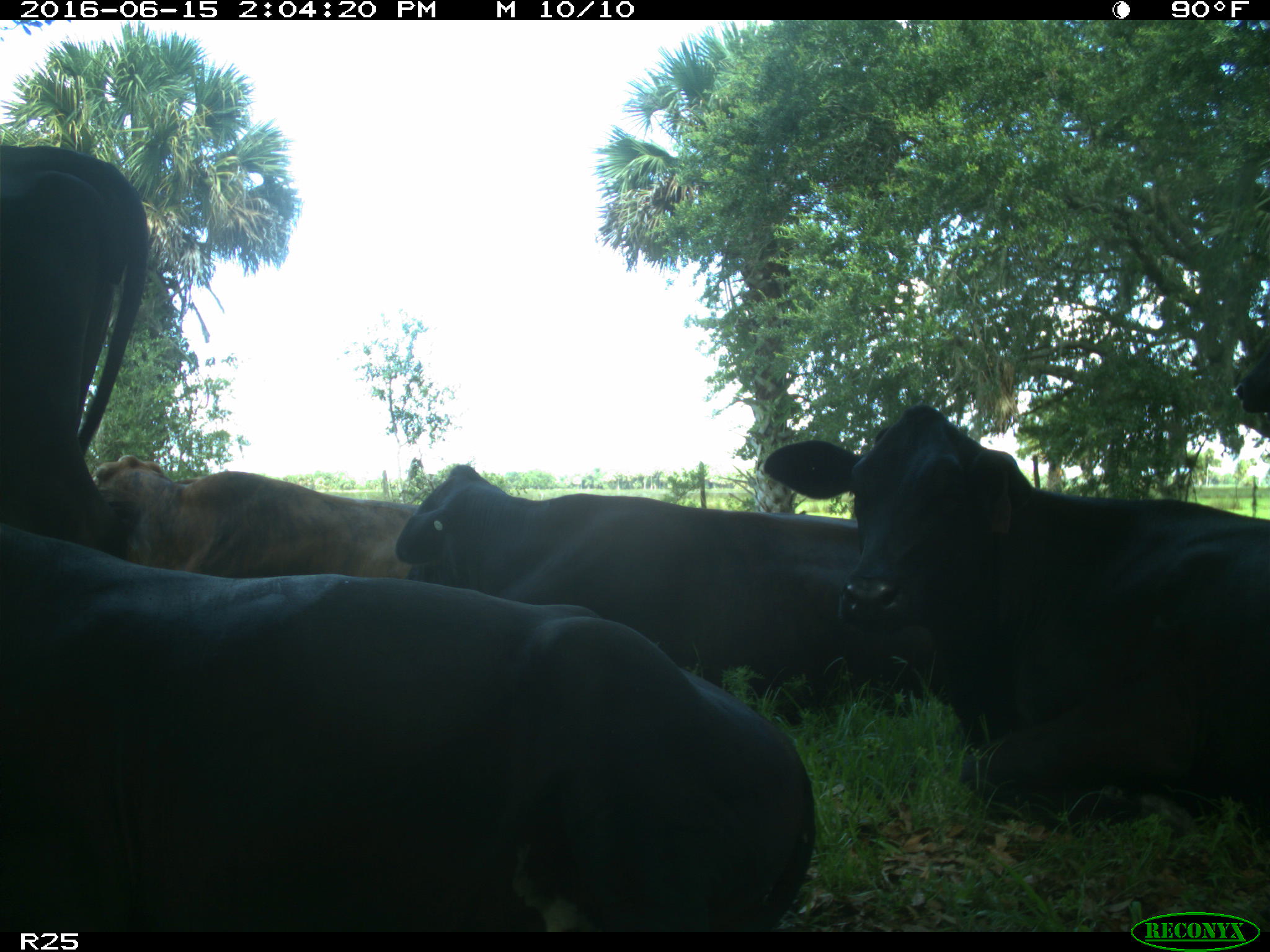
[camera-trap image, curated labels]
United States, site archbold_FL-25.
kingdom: Animalia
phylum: Chordata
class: Mammalia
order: Artiodactyla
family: Bovidae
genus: Bos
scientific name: Bos taurus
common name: domestic cow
Bos taurus (domestic cow).